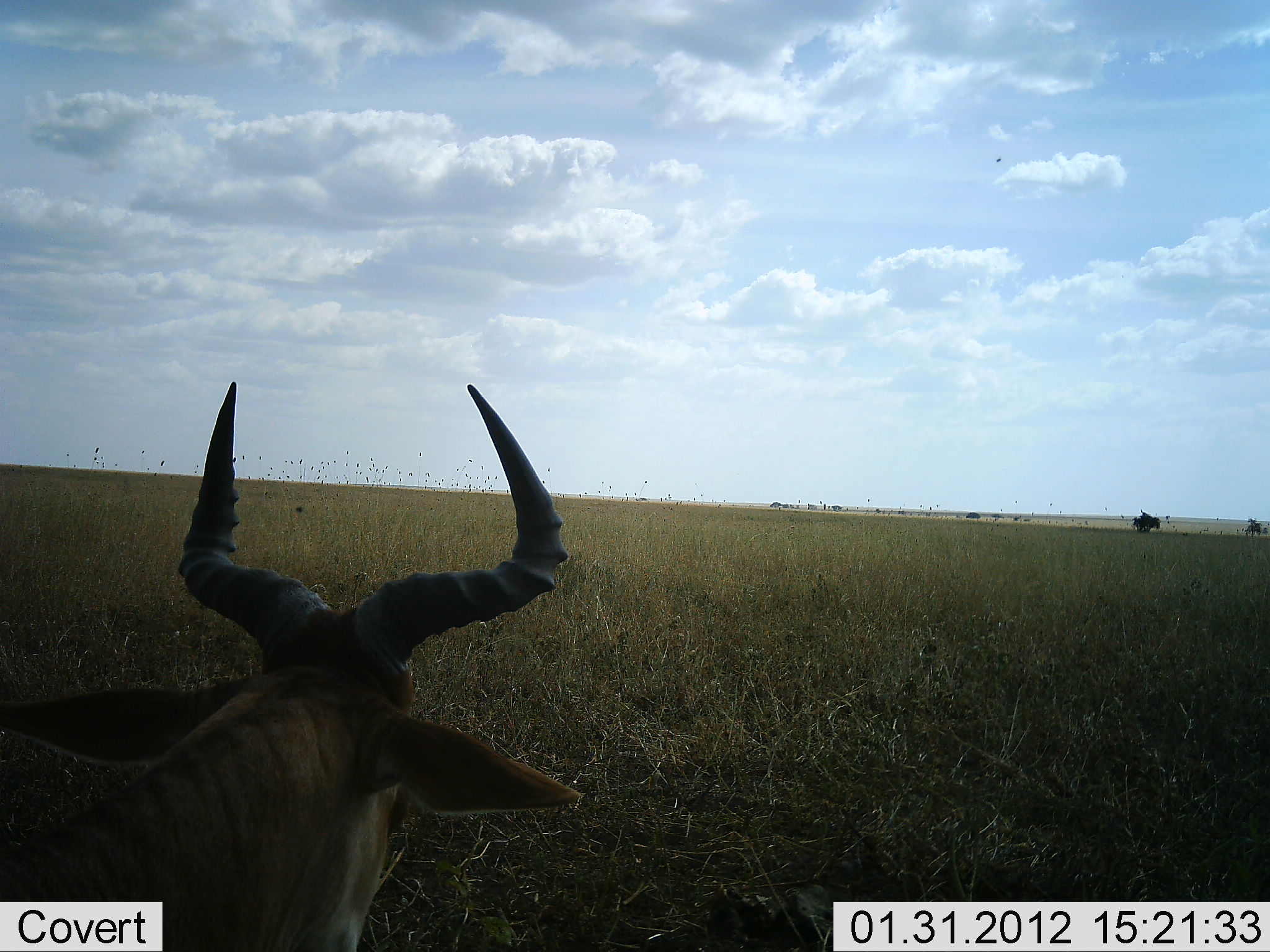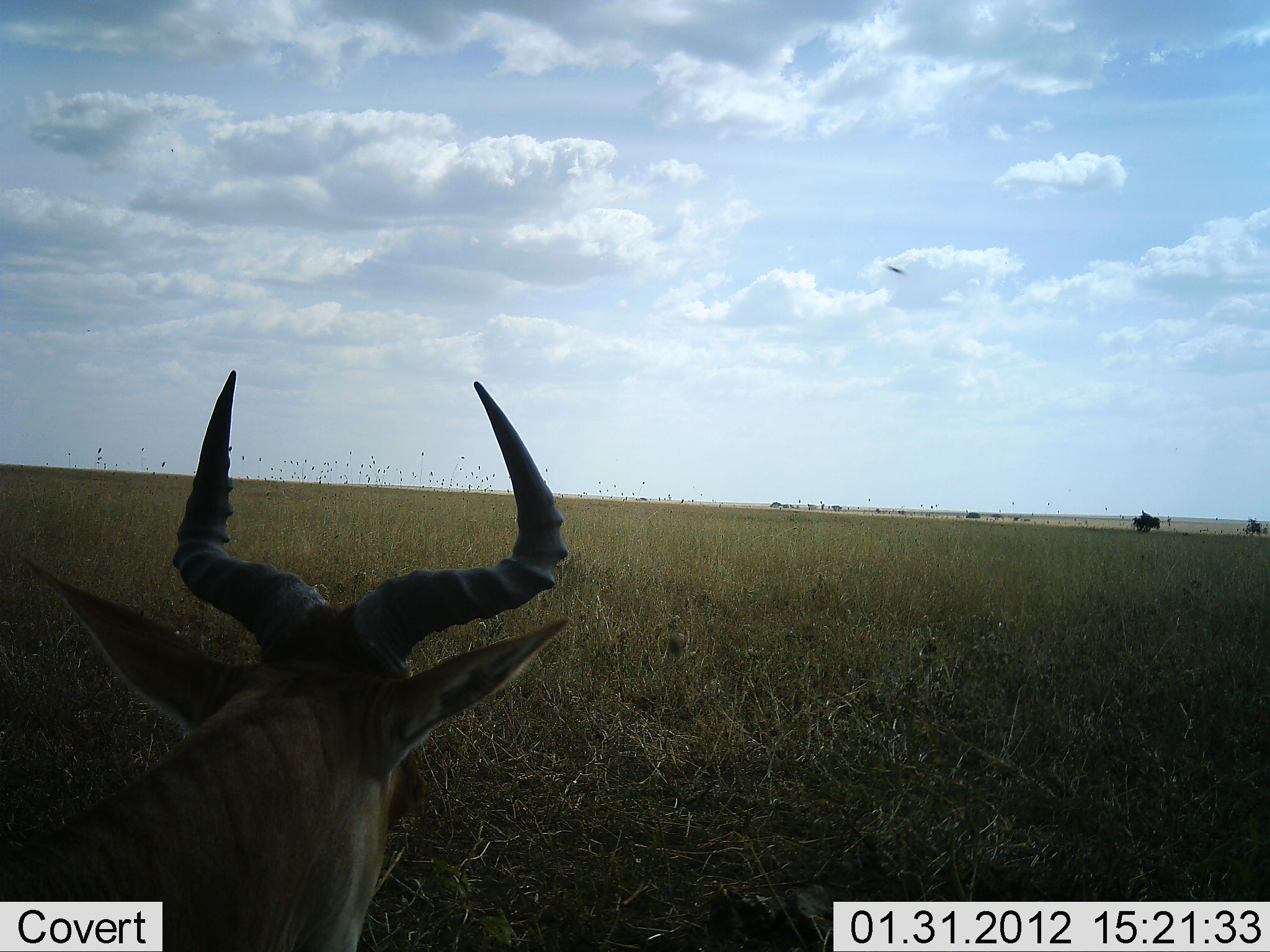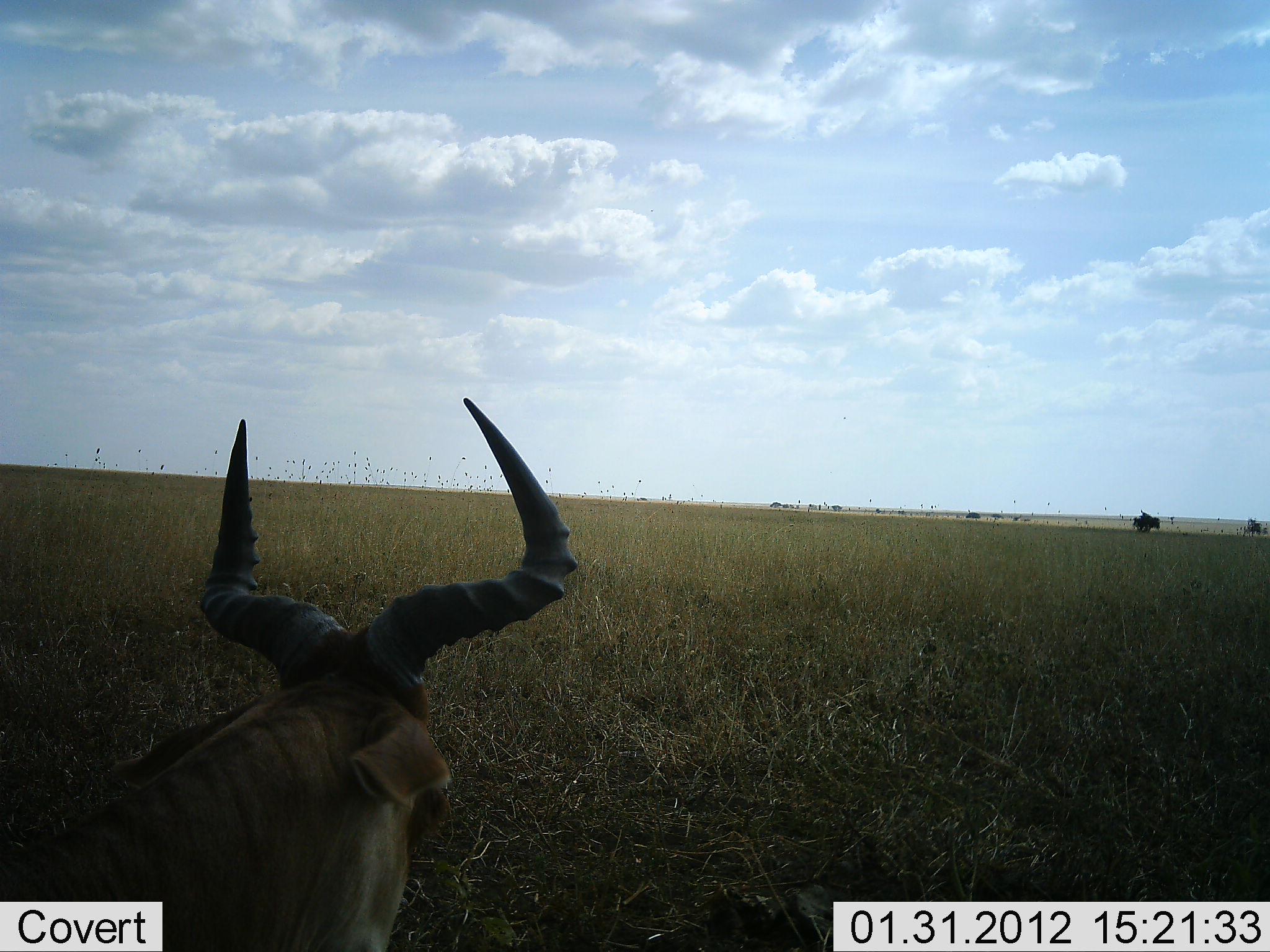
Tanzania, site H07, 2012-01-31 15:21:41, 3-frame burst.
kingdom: Animalia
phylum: Chordata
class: Mammalia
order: Artiodactyla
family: Bovidae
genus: Alcelaphus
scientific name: Alcelaphus buselaphus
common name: hartebeest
Hartebeest (Alcelaphus buselaphus), count 1. Behavior (volunteer vote fractions): standing 50%, resting 61%, moving 0%, interacting 0%. Young present (vote fraction): 0%. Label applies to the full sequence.